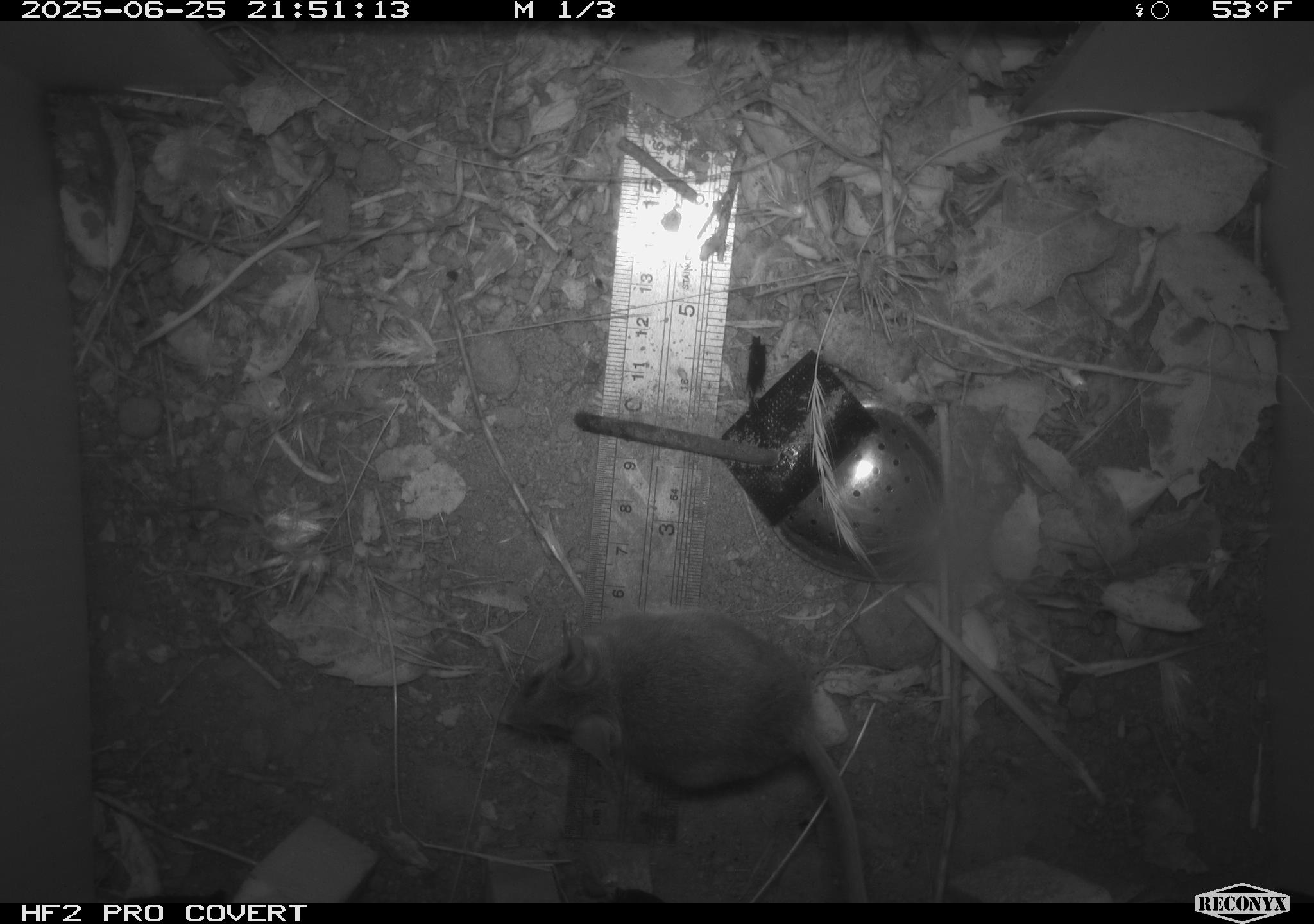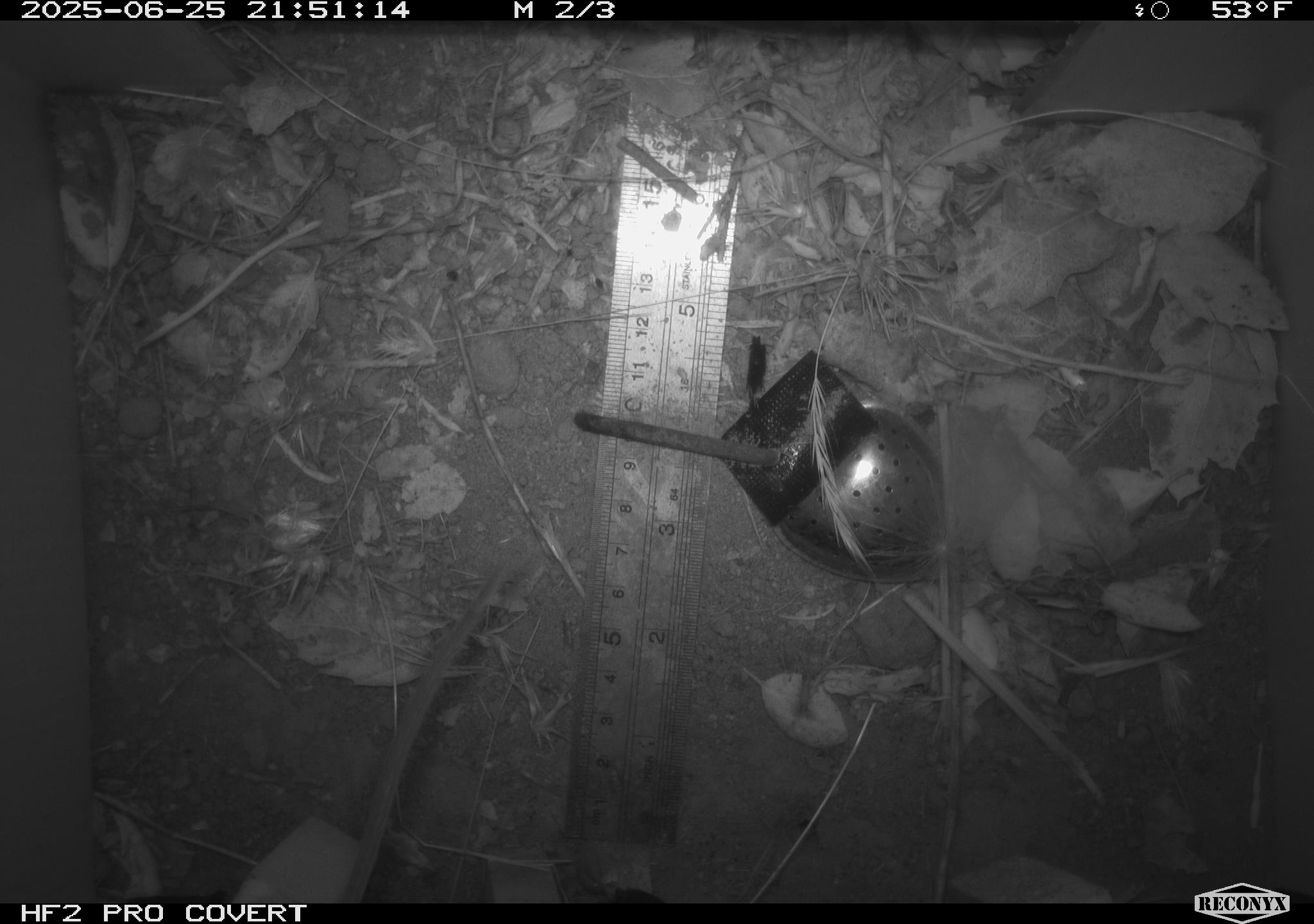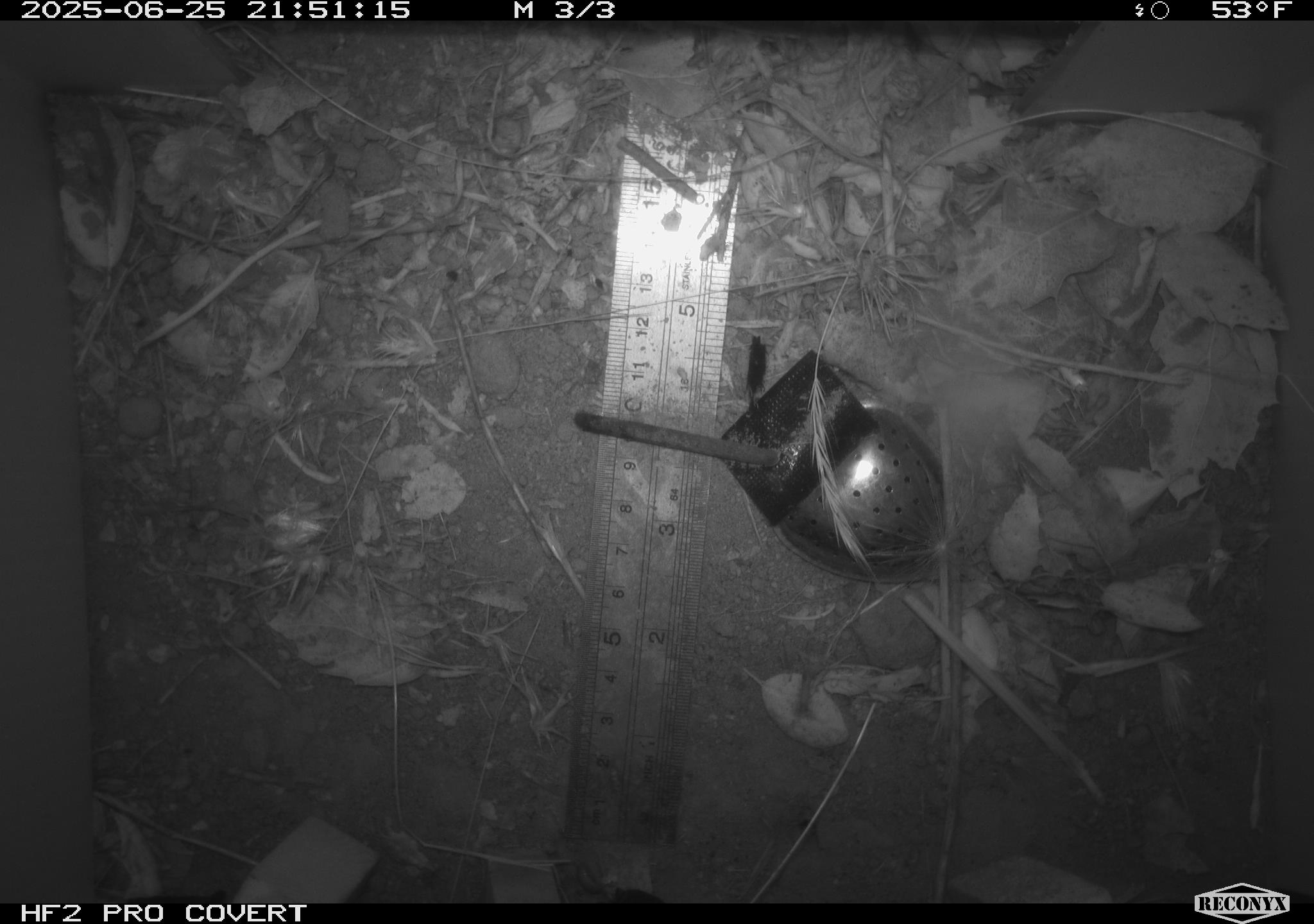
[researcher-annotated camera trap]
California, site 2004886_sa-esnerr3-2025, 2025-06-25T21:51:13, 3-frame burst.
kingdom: Animalia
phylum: Chordata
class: Mammalia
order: Rodentia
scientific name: Rodentia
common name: rodent